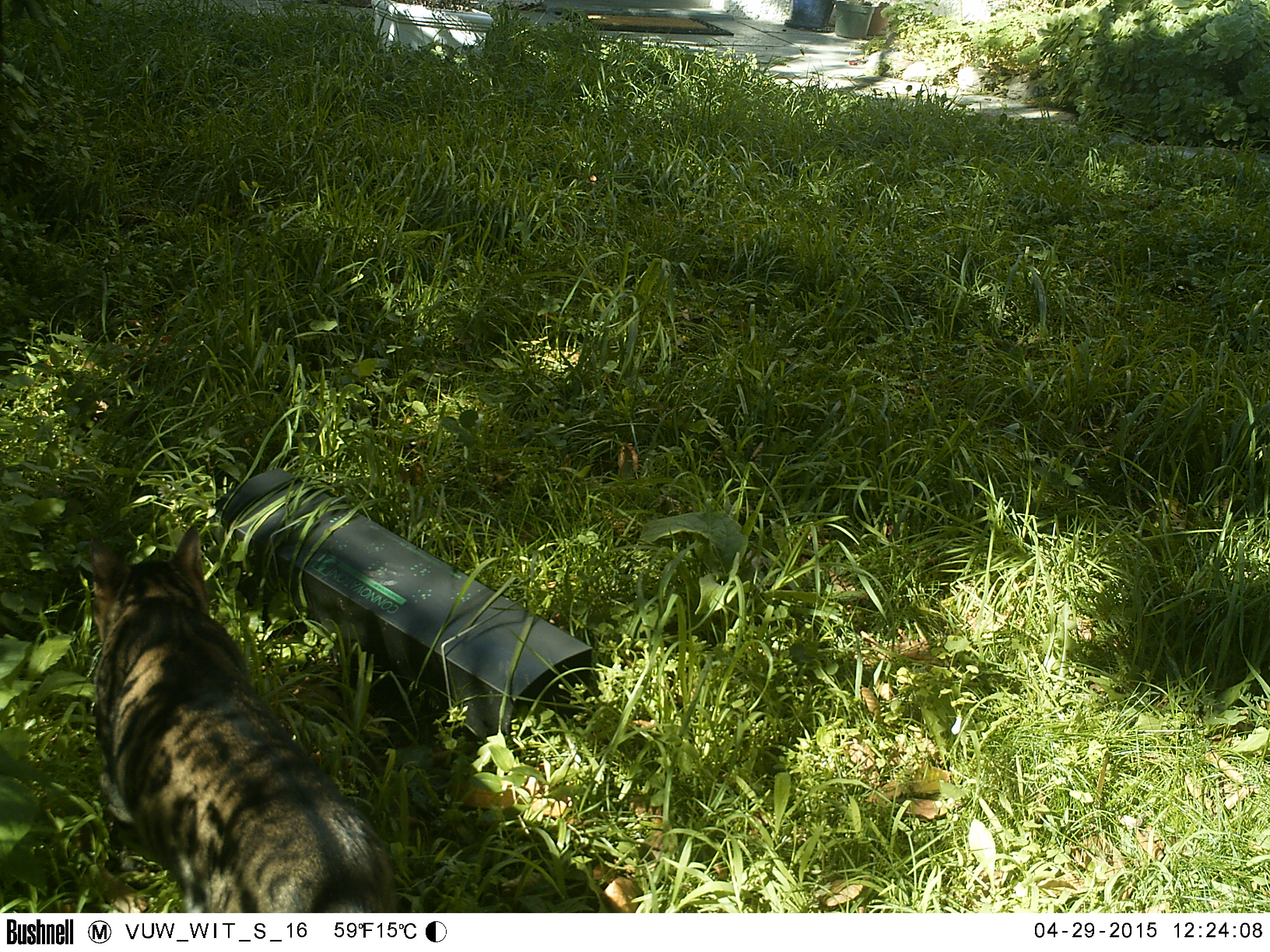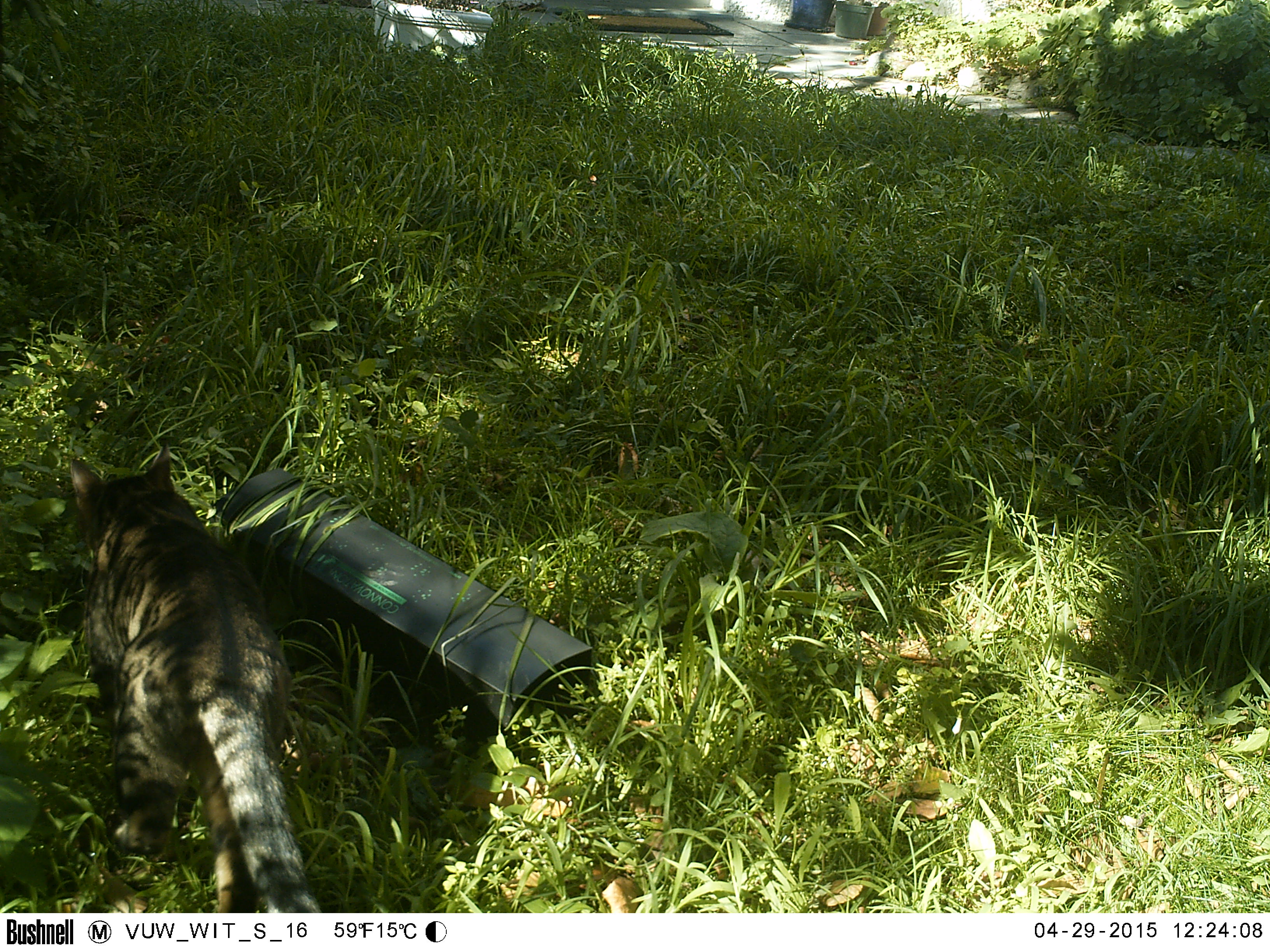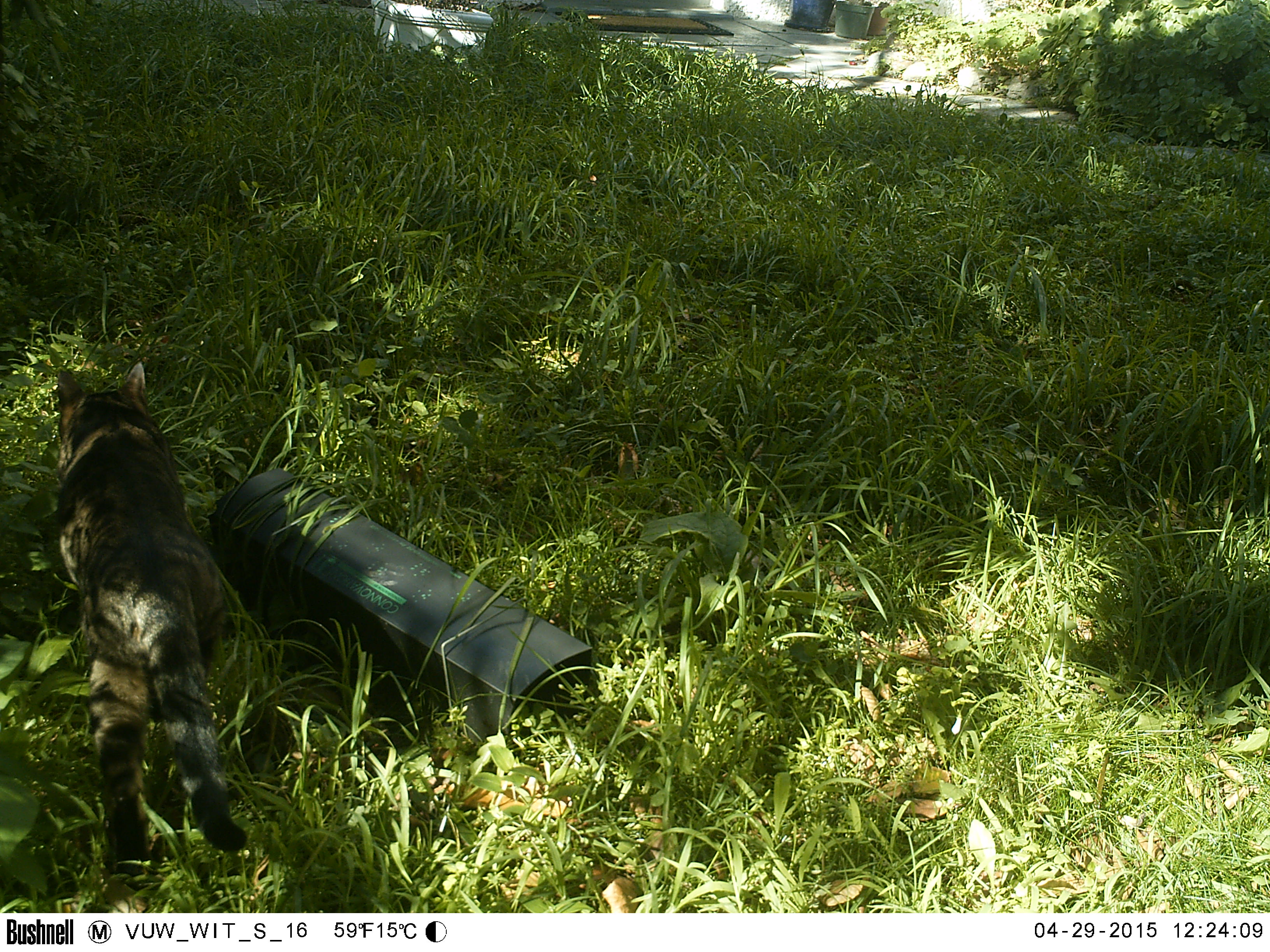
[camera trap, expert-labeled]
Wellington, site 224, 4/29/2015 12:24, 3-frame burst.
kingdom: Animalia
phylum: Chordata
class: Mammalia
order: Carnivora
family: Felidae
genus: Felis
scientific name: Felis catus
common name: cat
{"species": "cat (Felis catus)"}